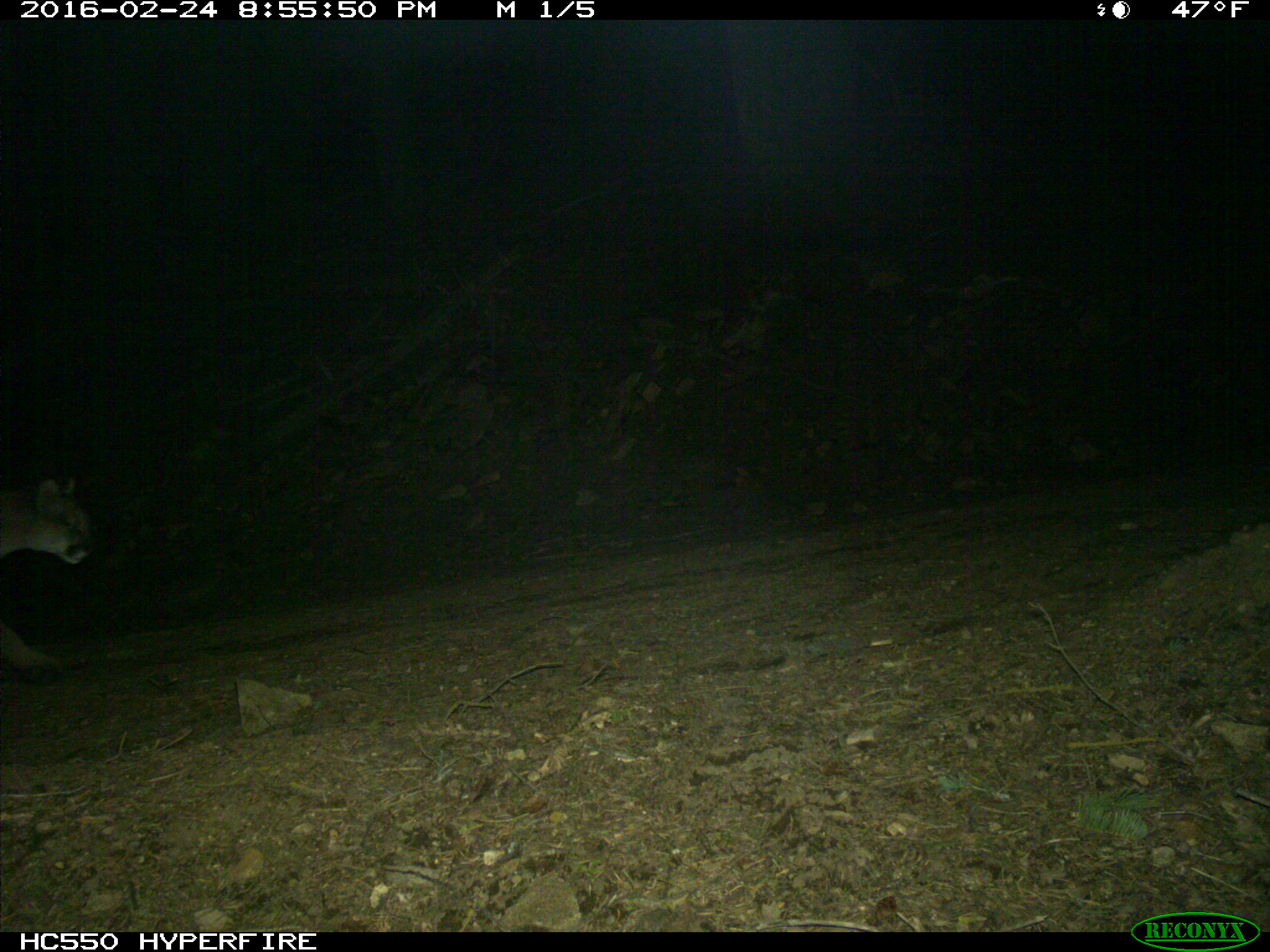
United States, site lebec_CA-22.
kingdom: Animalia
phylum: Chordata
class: Mammalia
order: Carnivora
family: Felidae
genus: Puma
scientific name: Puma concolor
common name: mountain lion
Puma concolor (mountain lion).